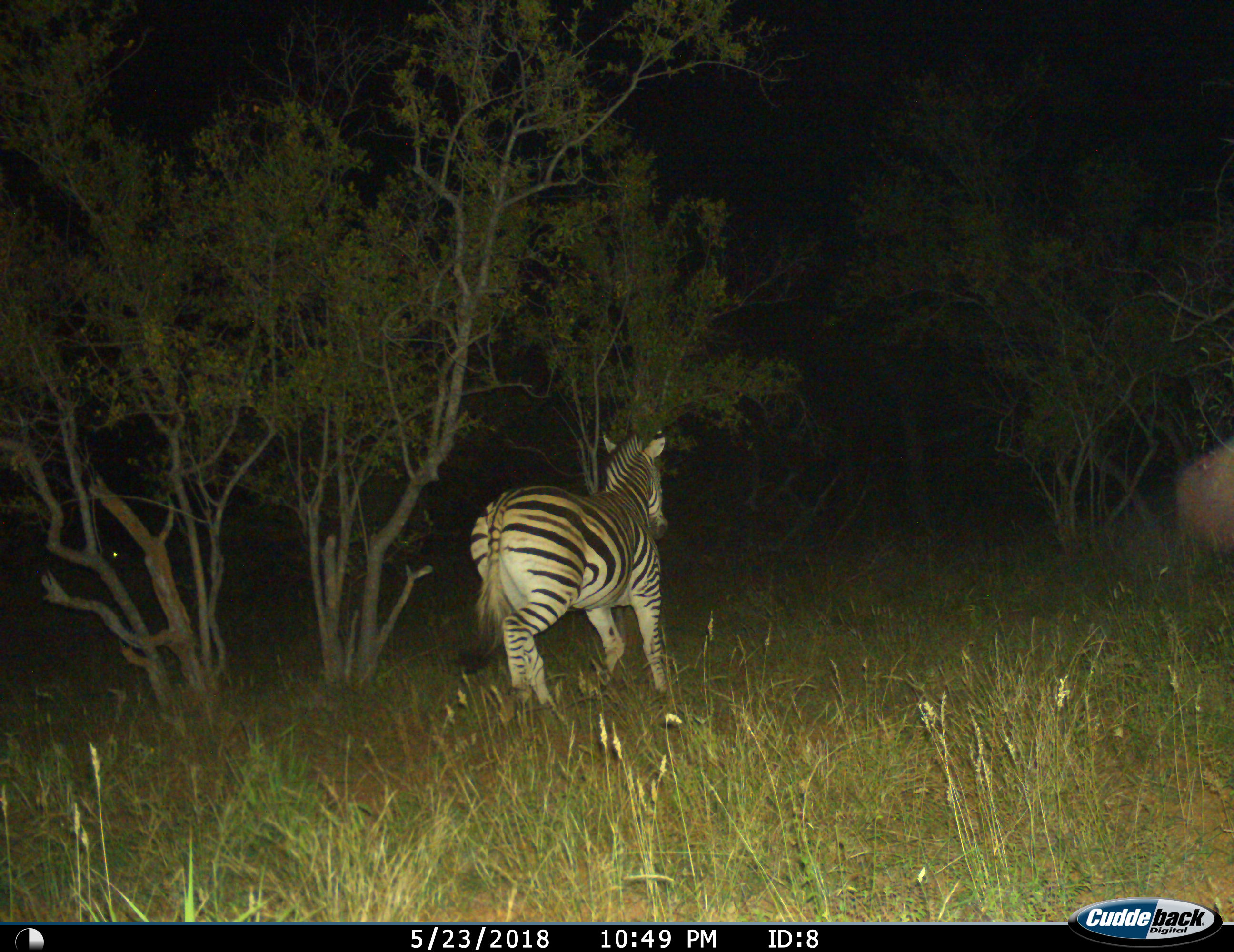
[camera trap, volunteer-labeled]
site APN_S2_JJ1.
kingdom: Animalia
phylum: Chordata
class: Mammalia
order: Perissodactyla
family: Equidae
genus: Equus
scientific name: Equus quagga burchellii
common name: burchell's zebra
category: zebraburchells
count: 1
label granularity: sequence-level